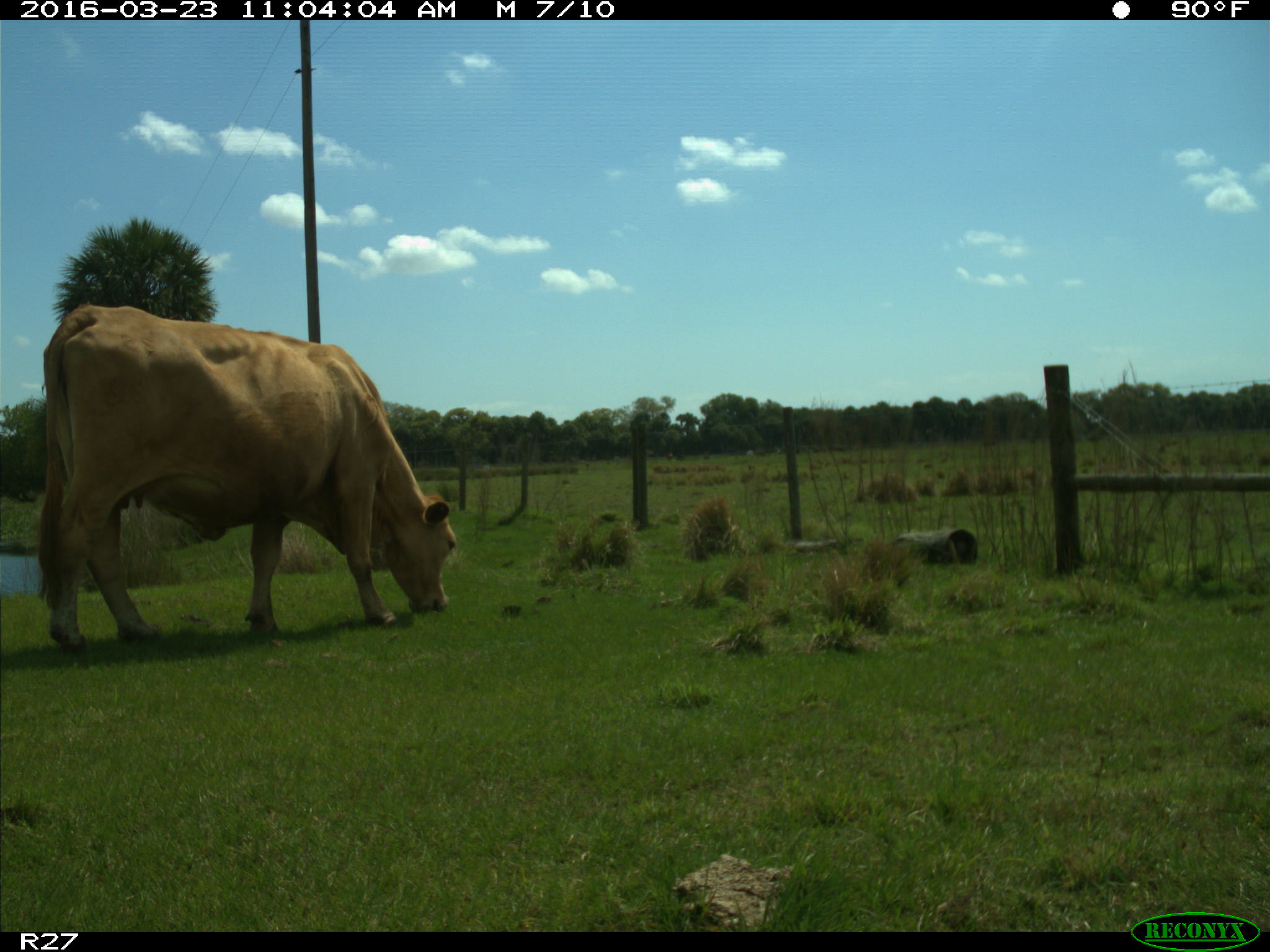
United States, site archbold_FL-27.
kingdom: Animalia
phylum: Chordata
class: Mammalia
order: Artiodactyla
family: Bovidae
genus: Bos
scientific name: Bos taurus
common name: domestic cow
Bos taurus (domestic cow).